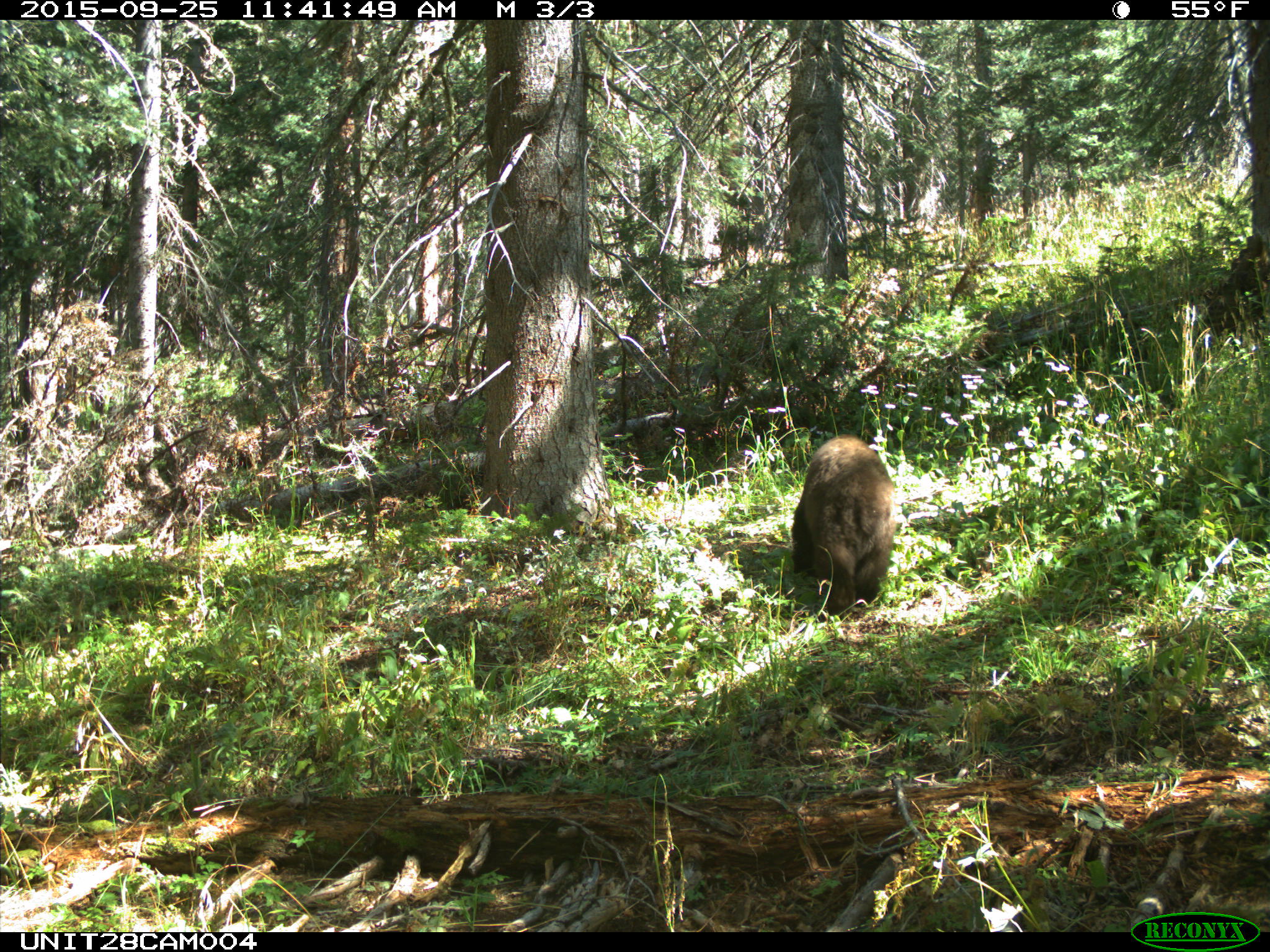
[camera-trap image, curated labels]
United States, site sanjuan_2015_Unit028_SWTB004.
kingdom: Animalia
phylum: Chordata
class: Mammalia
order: Carnivora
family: Ursidae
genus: Ursus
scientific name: Ursus americanus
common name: american black bear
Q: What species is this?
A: Ursus americanus (american black bear).